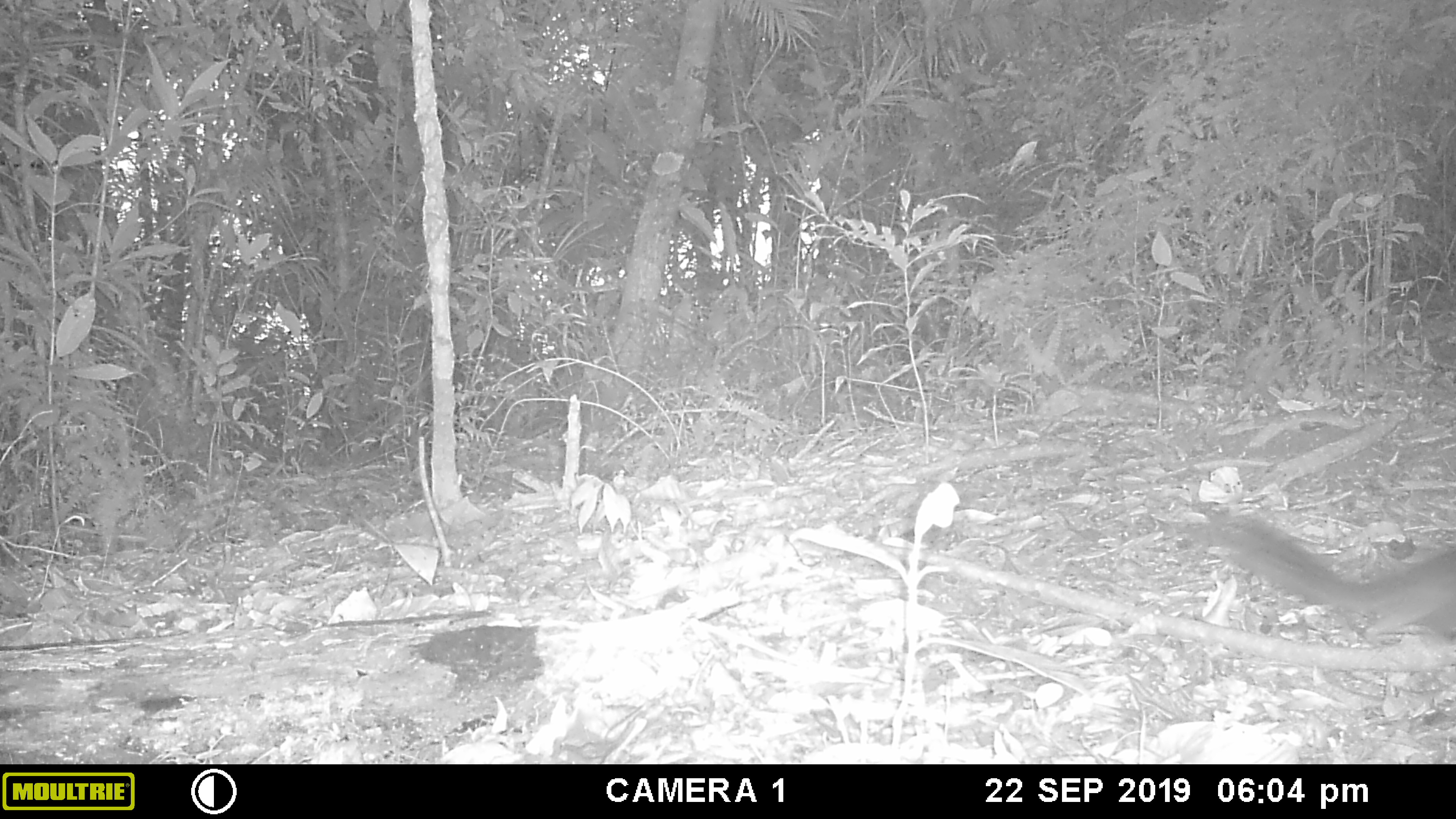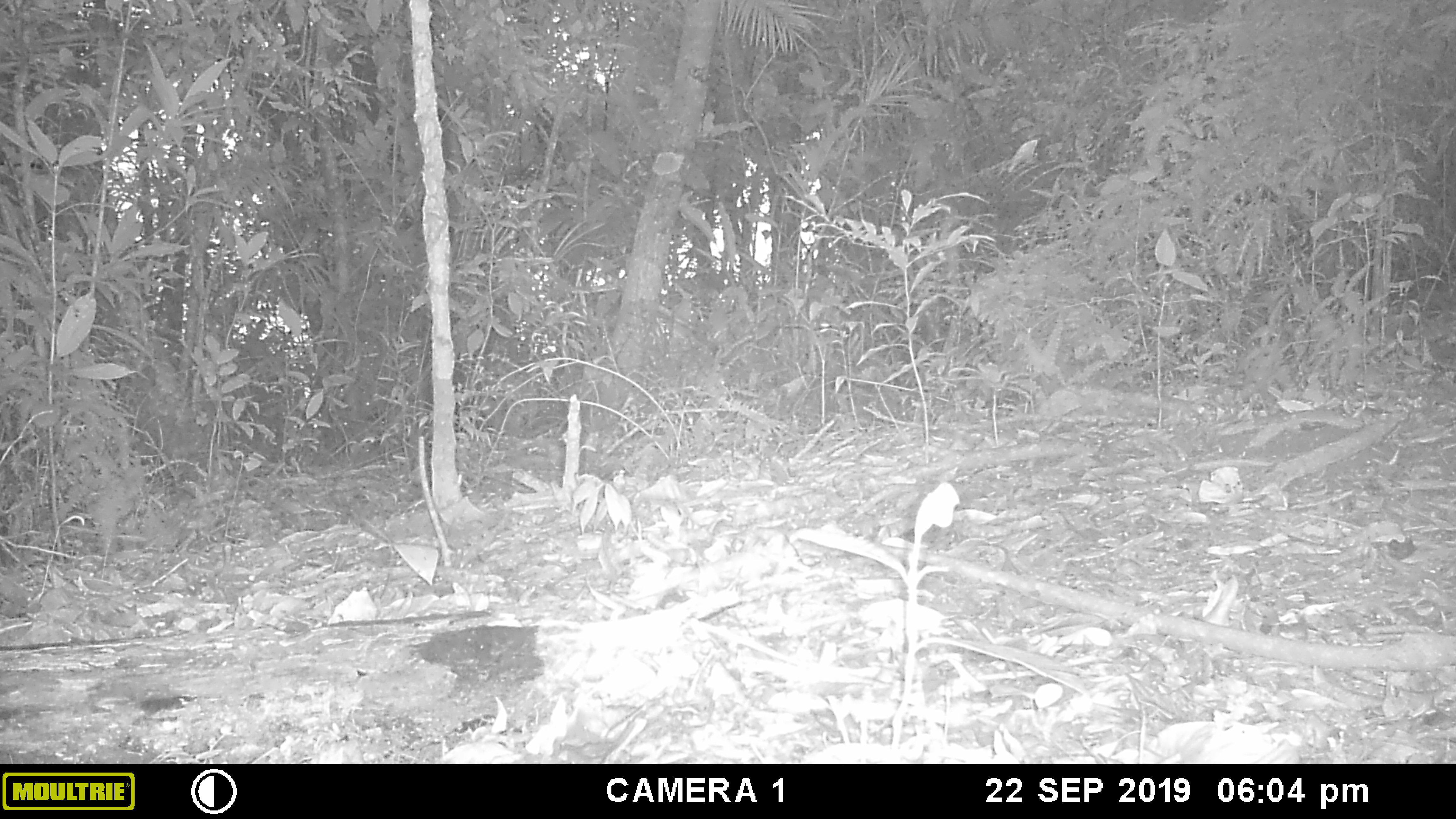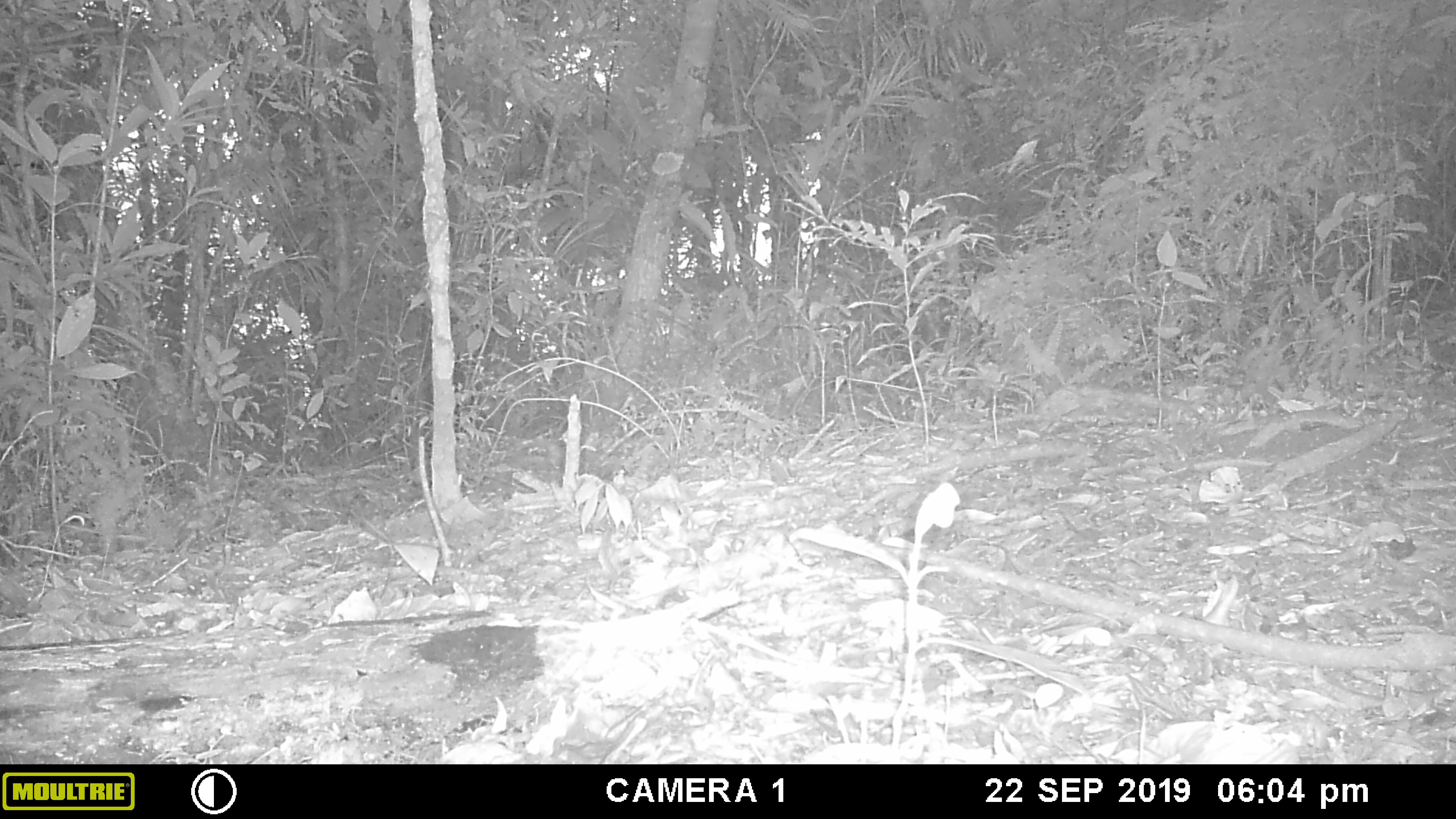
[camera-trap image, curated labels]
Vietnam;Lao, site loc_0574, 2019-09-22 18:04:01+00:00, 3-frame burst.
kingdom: Animalia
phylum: Chordata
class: Mammalia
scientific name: Mammalia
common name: mammal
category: unidentified small mammal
Unidentified small mammal (mammal) (Mammalia). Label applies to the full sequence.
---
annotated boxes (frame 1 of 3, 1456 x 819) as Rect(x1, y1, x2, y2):
unidentified small mammal: Rect(1188, 508, 1456, 643)